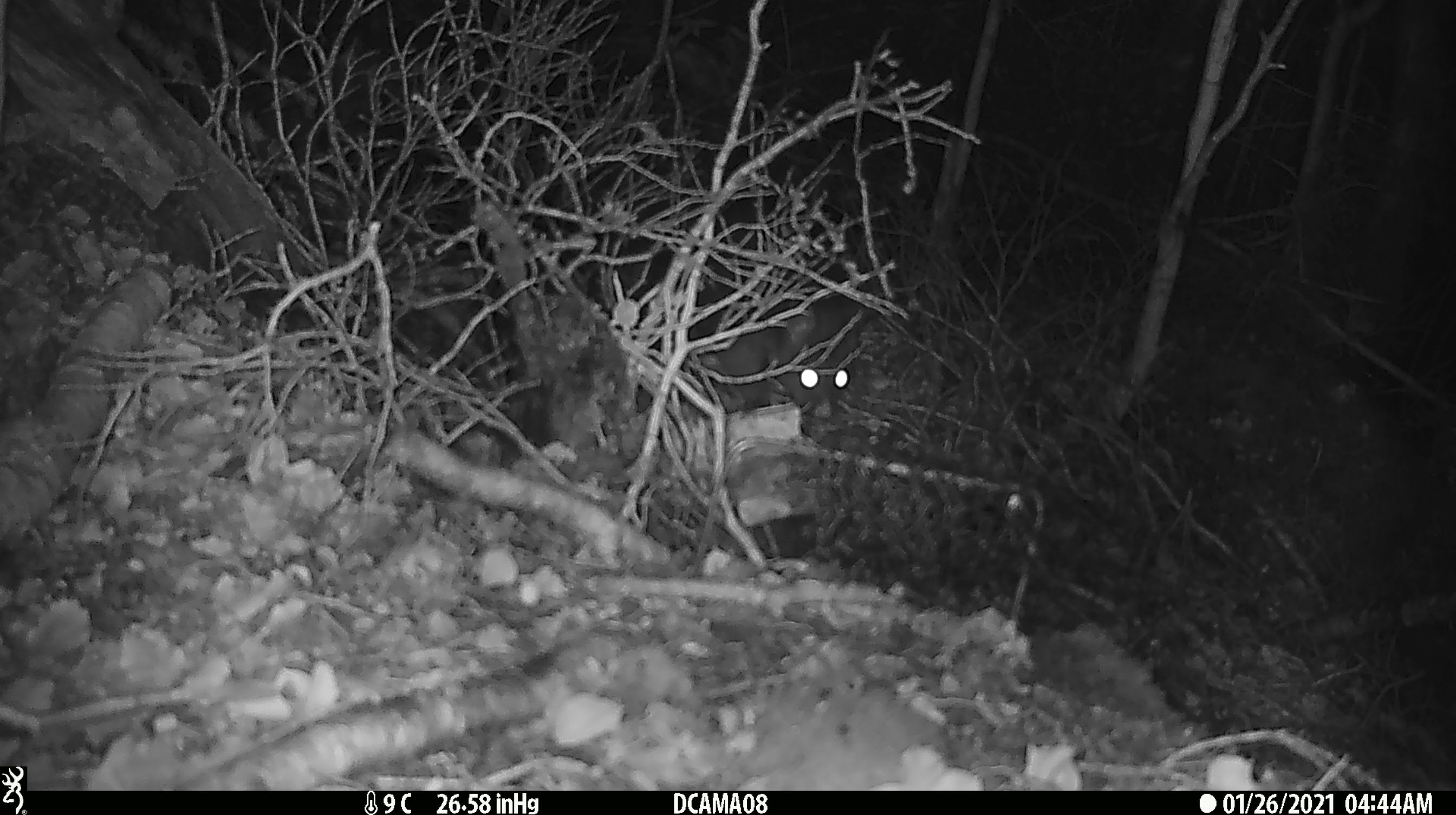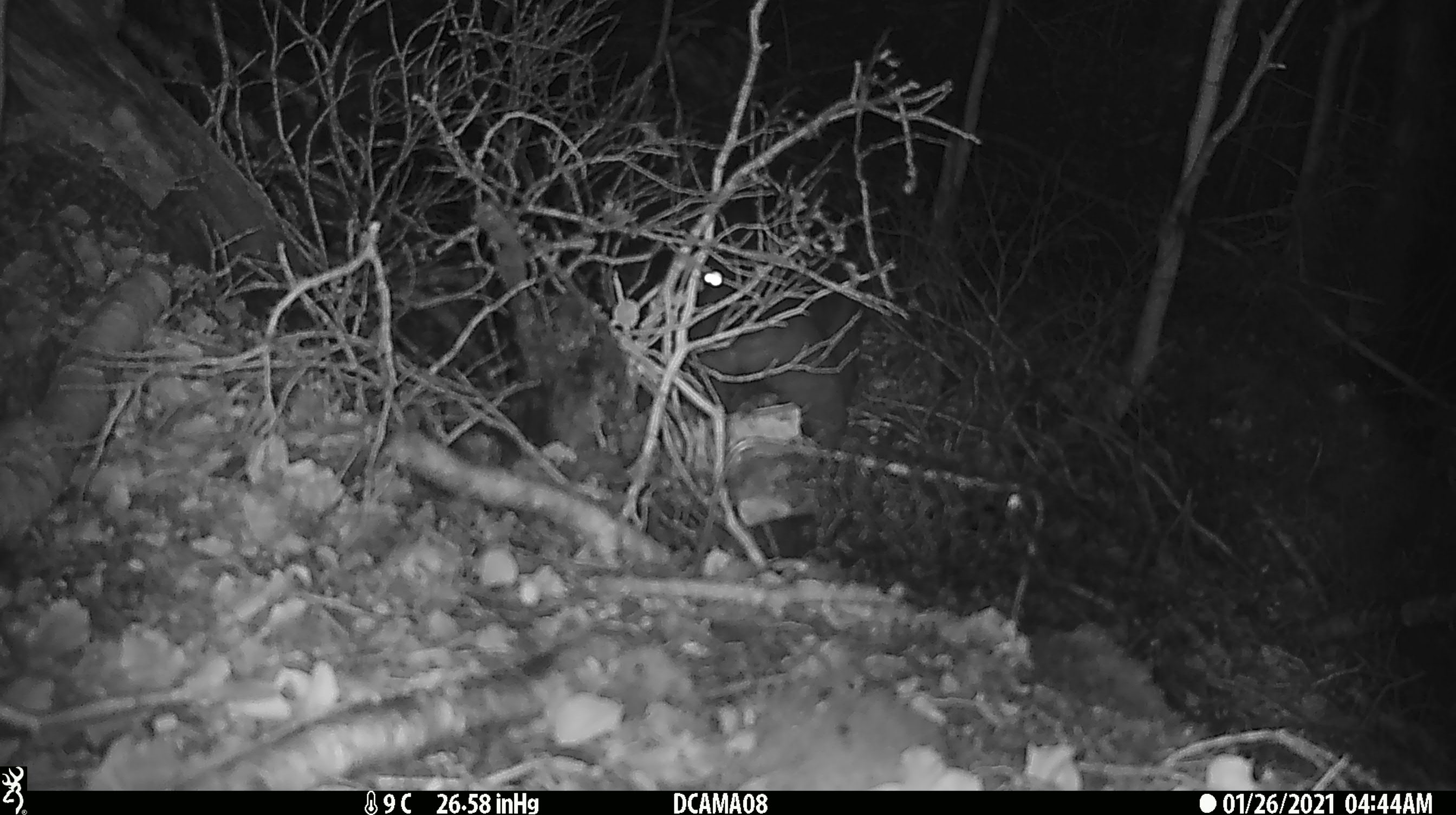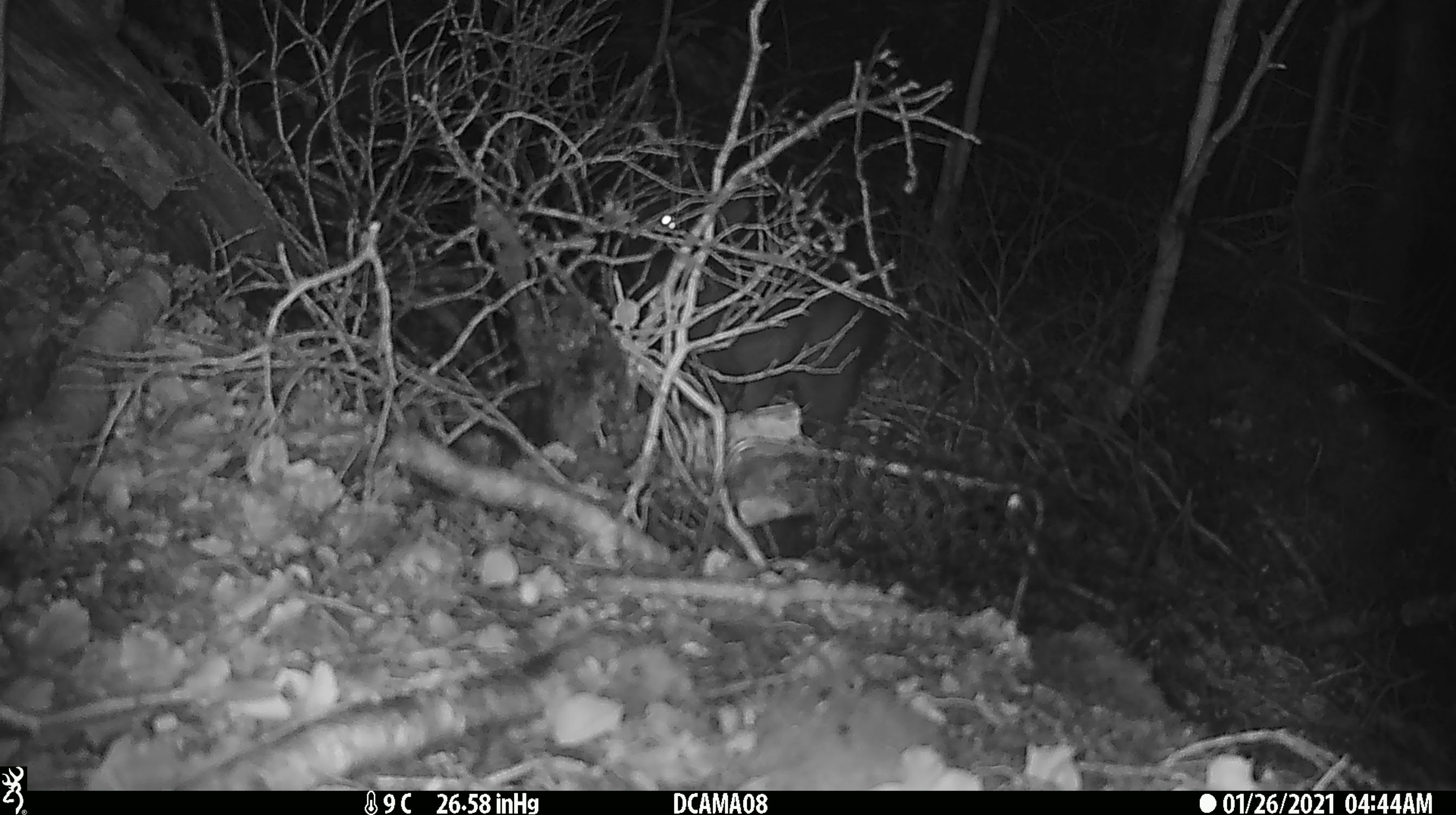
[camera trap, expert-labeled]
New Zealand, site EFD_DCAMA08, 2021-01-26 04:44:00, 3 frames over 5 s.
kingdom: Animalia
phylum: Chordata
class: Mammalia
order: Diprotodontia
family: Phalangeridae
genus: Trichosurus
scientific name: Trichosurus vulpecula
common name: common brushtail possum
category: possum